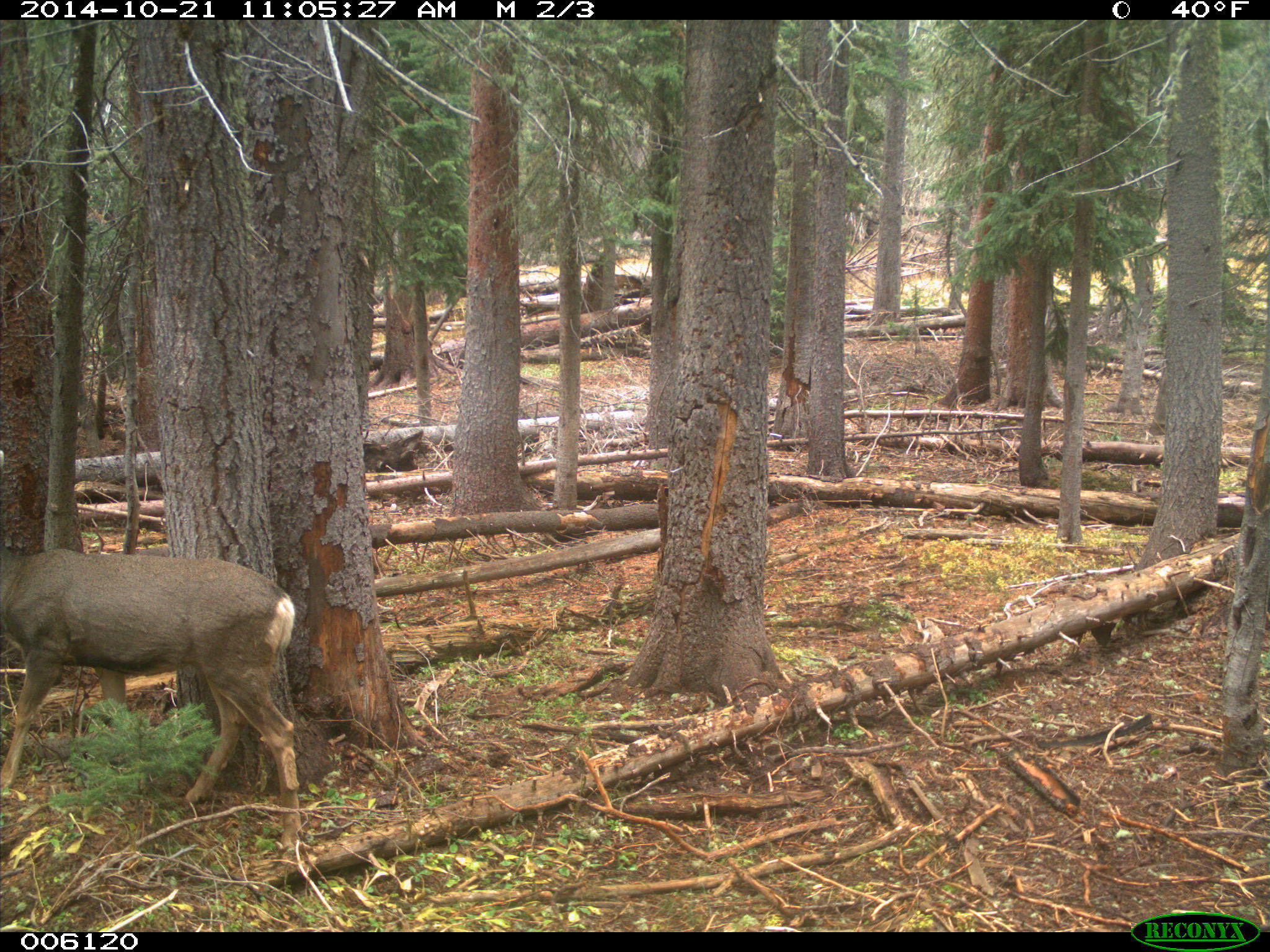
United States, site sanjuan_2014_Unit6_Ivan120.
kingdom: Animalia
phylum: Chordata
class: Mammalia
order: Artiodactyla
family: Cervidae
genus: Odocoileus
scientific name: Odocoileus hemionus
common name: mule deer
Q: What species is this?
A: Odocoileus hemionus (mule deer).